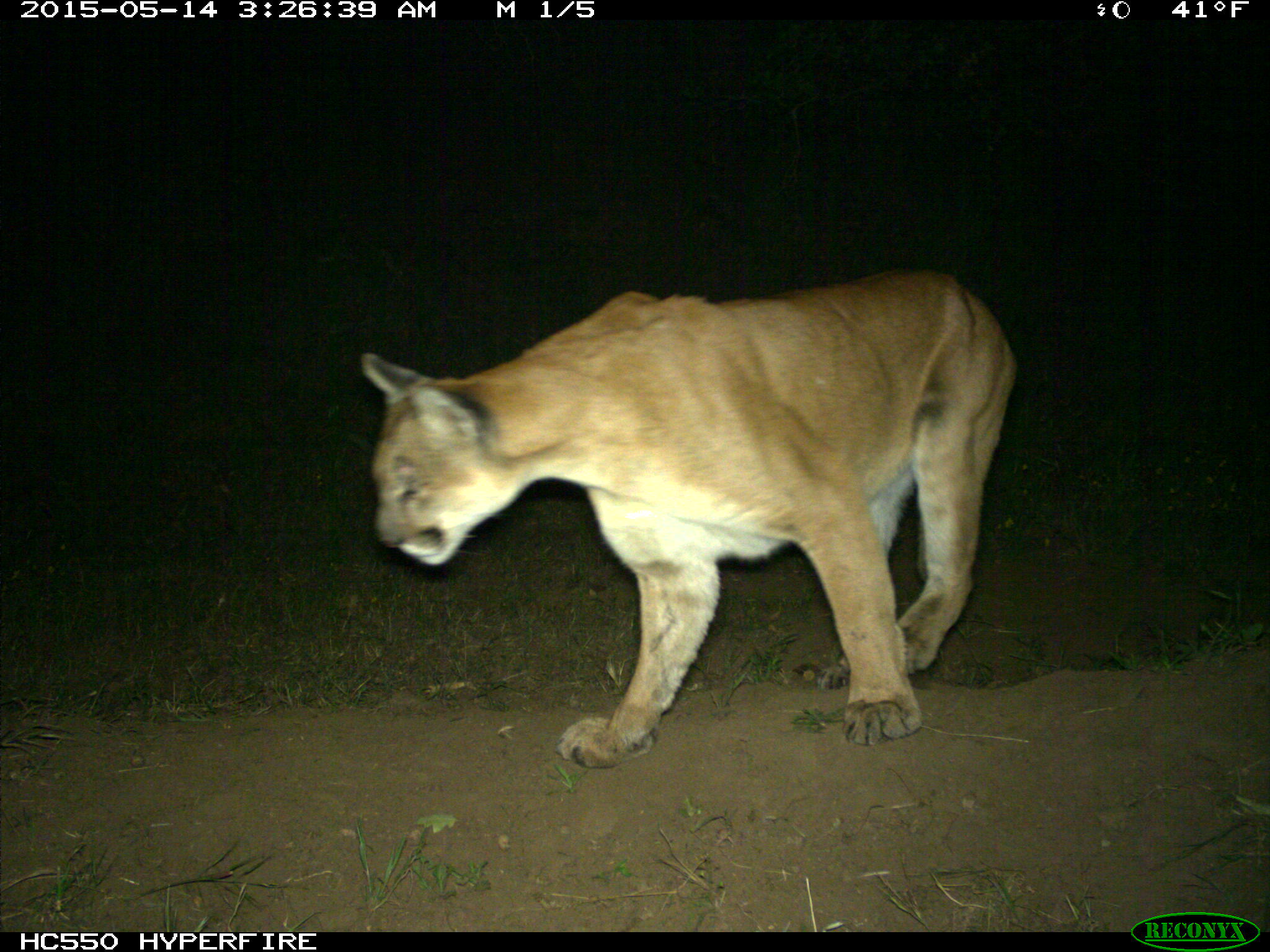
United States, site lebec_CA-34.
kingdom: Animalia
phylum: Chordata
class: Mammalia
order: Carnivora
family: Felidae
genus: Puma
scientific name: Puma concolor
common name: mountain lion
Puma concolor (mountain lion).